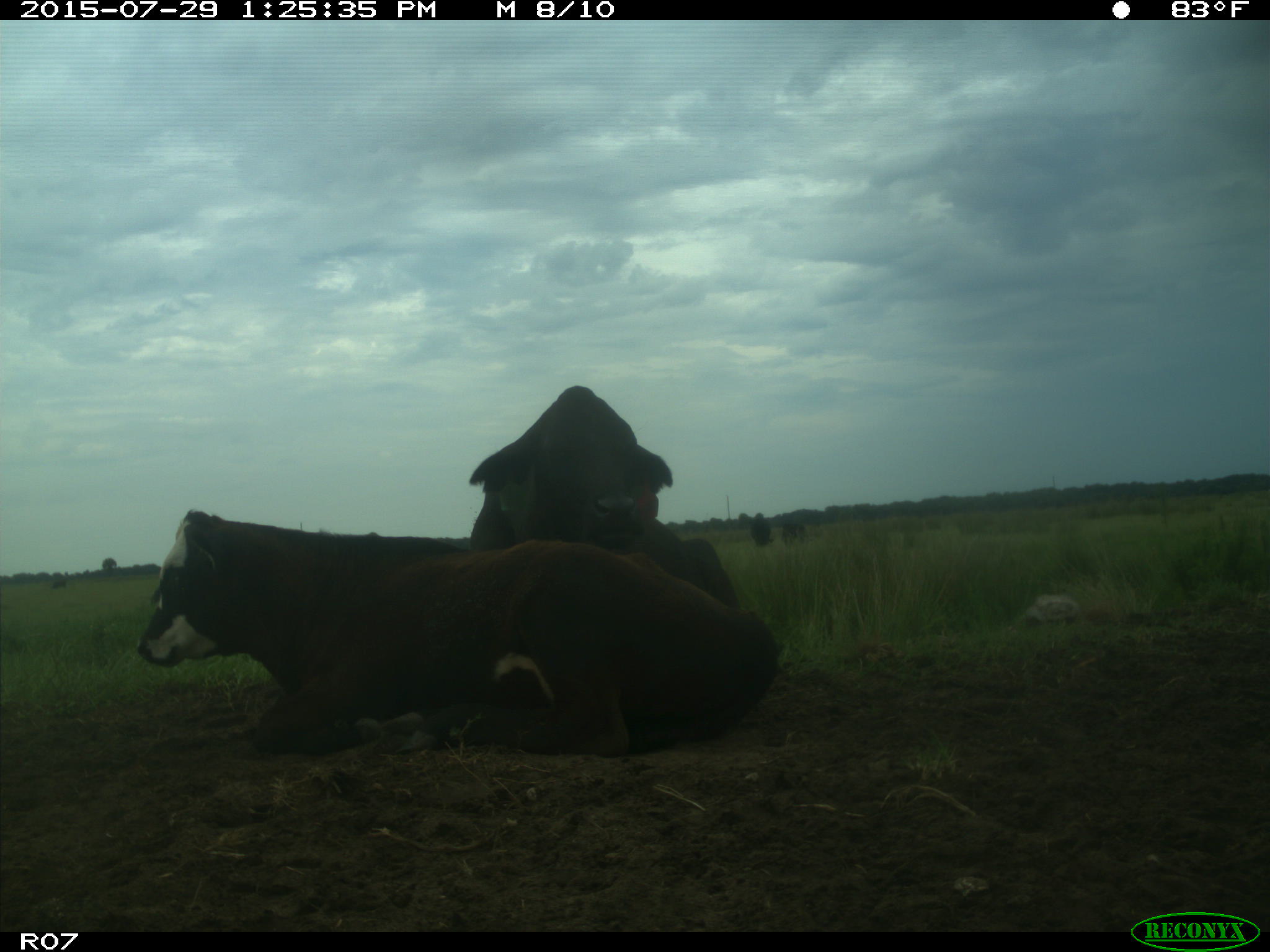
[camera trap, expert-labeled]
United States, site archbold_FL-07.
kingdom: Animalia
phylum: Chordata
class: Mammalia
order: Artiodactyla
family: Bovidae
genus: Bos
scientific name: Bos taurus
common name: domestic cow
Bos taurus (domestic cow).